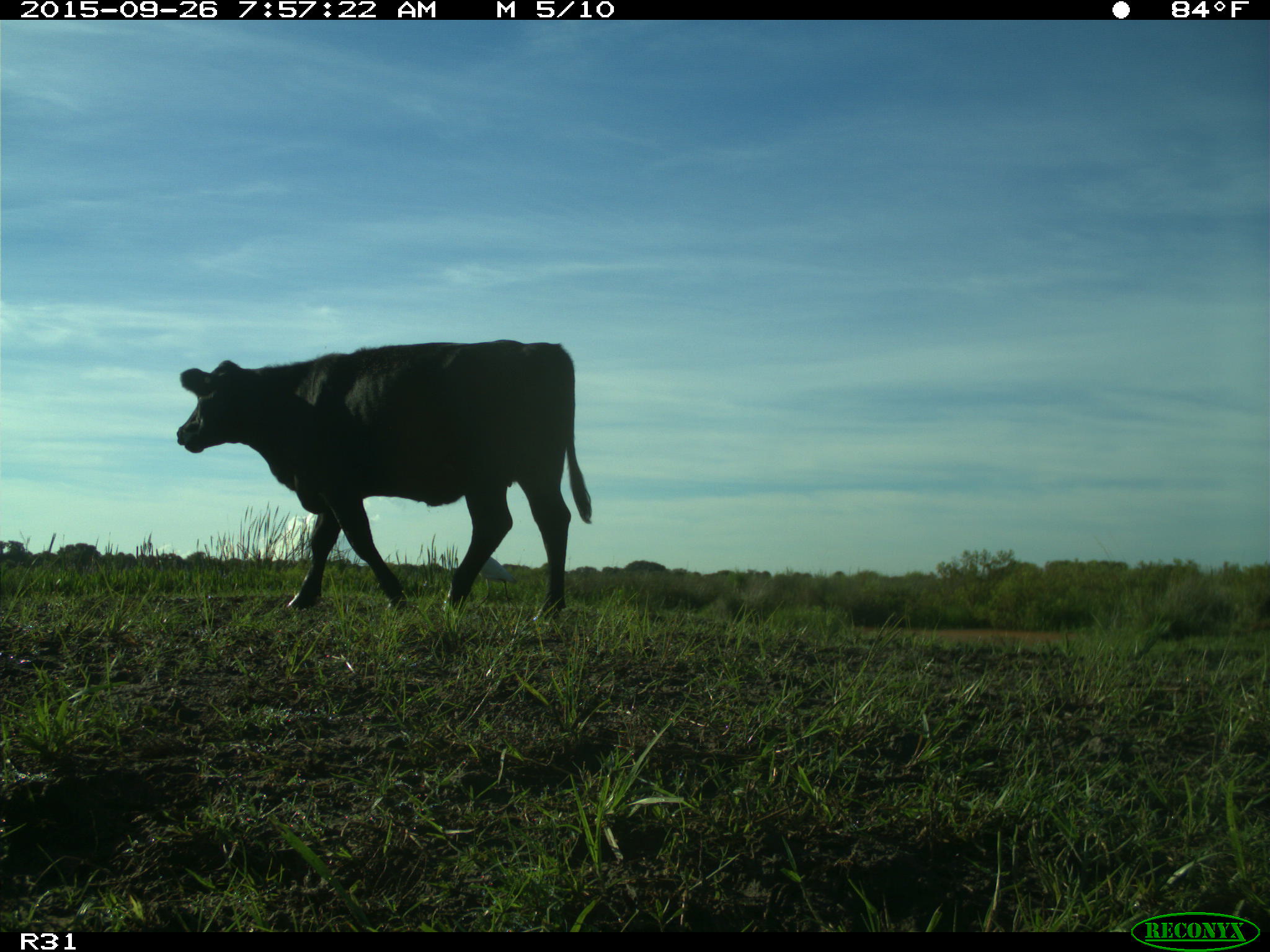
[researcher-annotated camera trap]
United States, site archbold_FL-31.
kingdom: Animalia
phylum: Chordata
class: Mammalia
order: Artiodactyla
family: Bovidae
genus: Bos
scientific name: Bos taurus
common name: domestic cow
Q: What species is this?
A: Bos taurus (domestic cow).